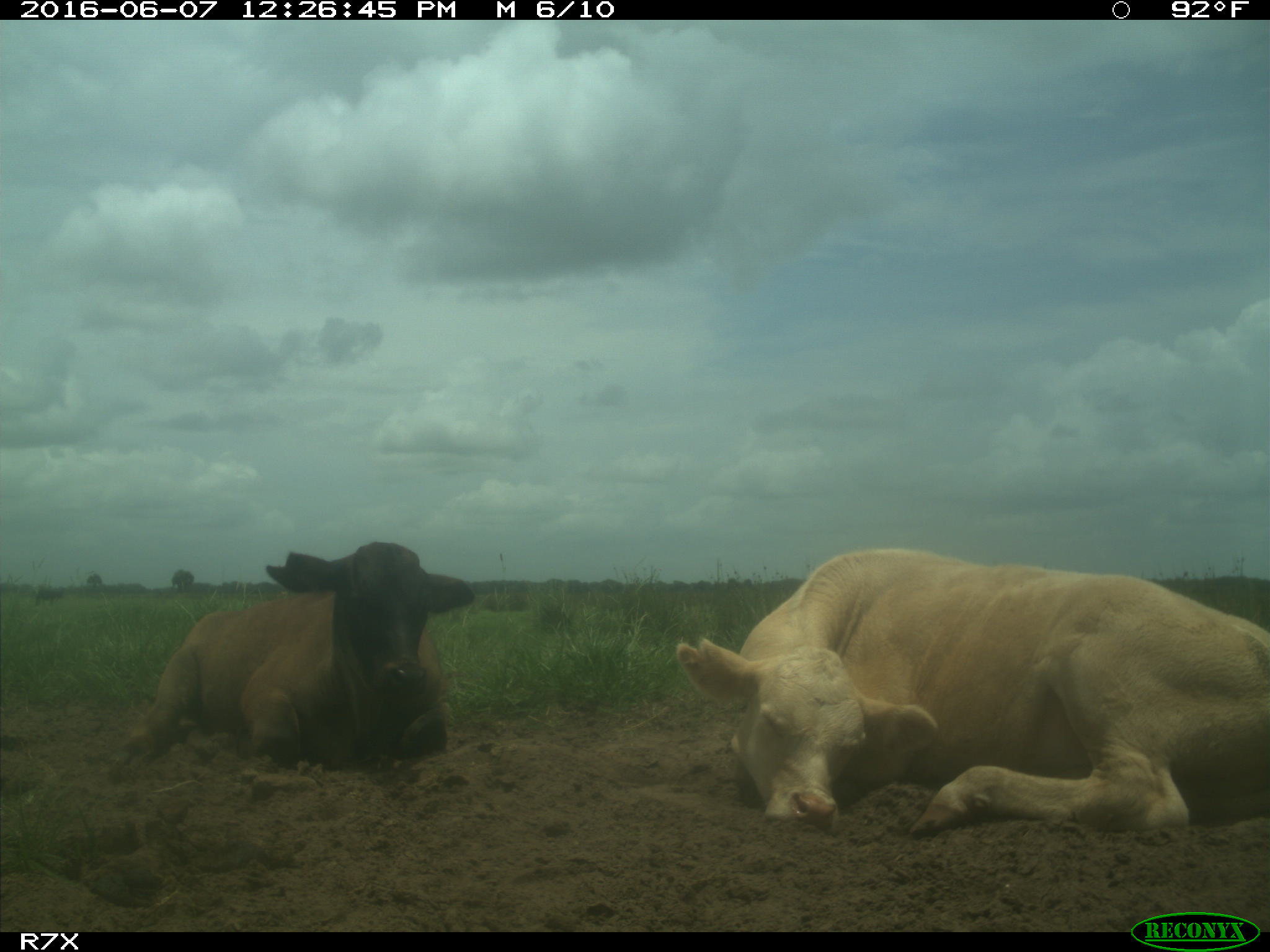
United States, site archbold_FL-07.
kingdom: Animalia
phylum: Chordata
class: Mammalia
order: Artiodactyla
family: Bovidae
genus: Bos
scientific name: Bos taurus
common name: domestic cow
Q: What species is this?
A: Bos taurus (domestic cow).